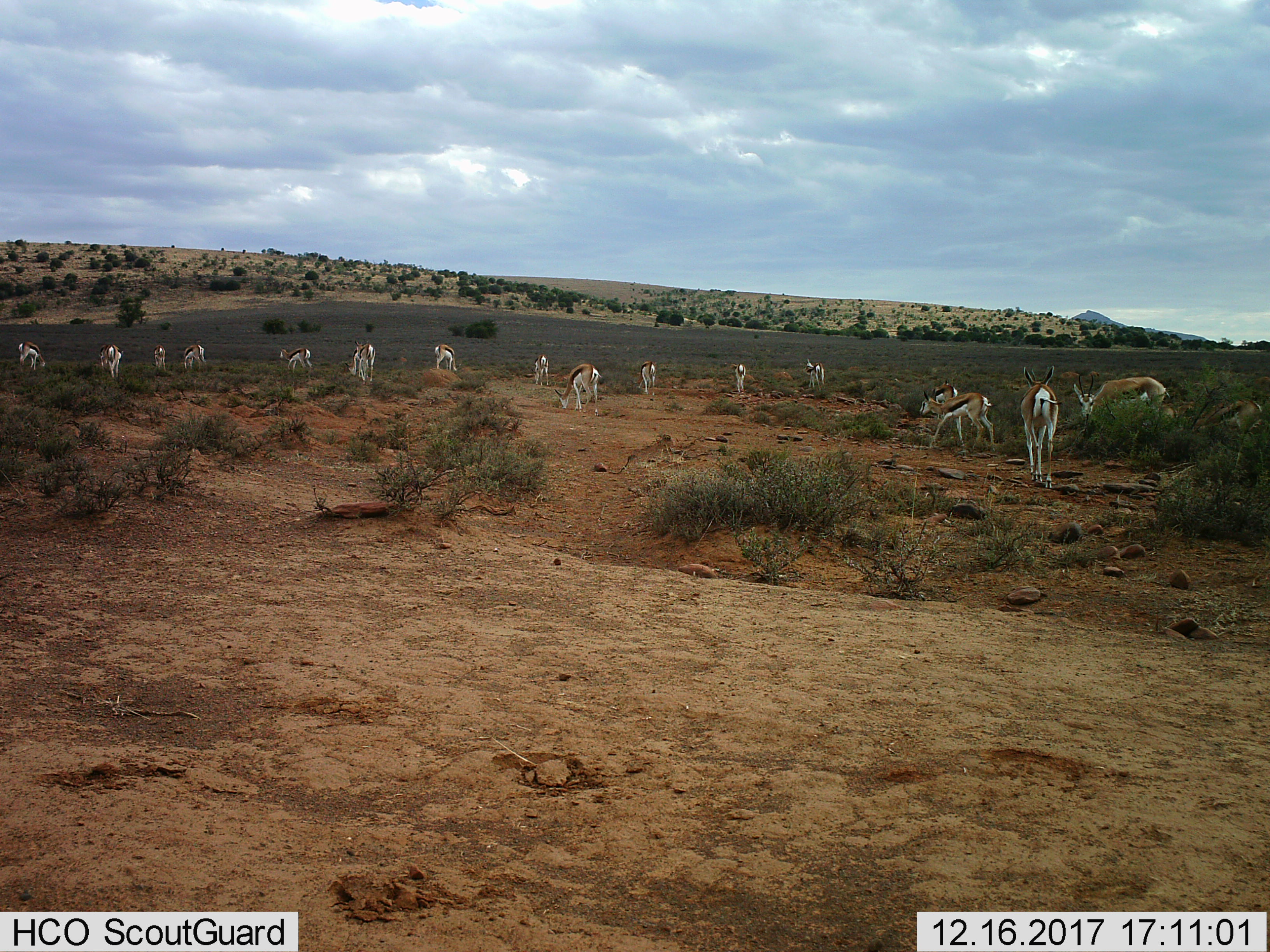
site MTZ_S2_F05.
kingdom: Animalia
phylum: Chordata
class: Mammalia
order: Artiodactyla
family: Bovidae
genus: Antidorcas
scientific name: Antidorcas marsupialis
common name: springbok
Springbok (Antidorcas marsupialis), count 11-50. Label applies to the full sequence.